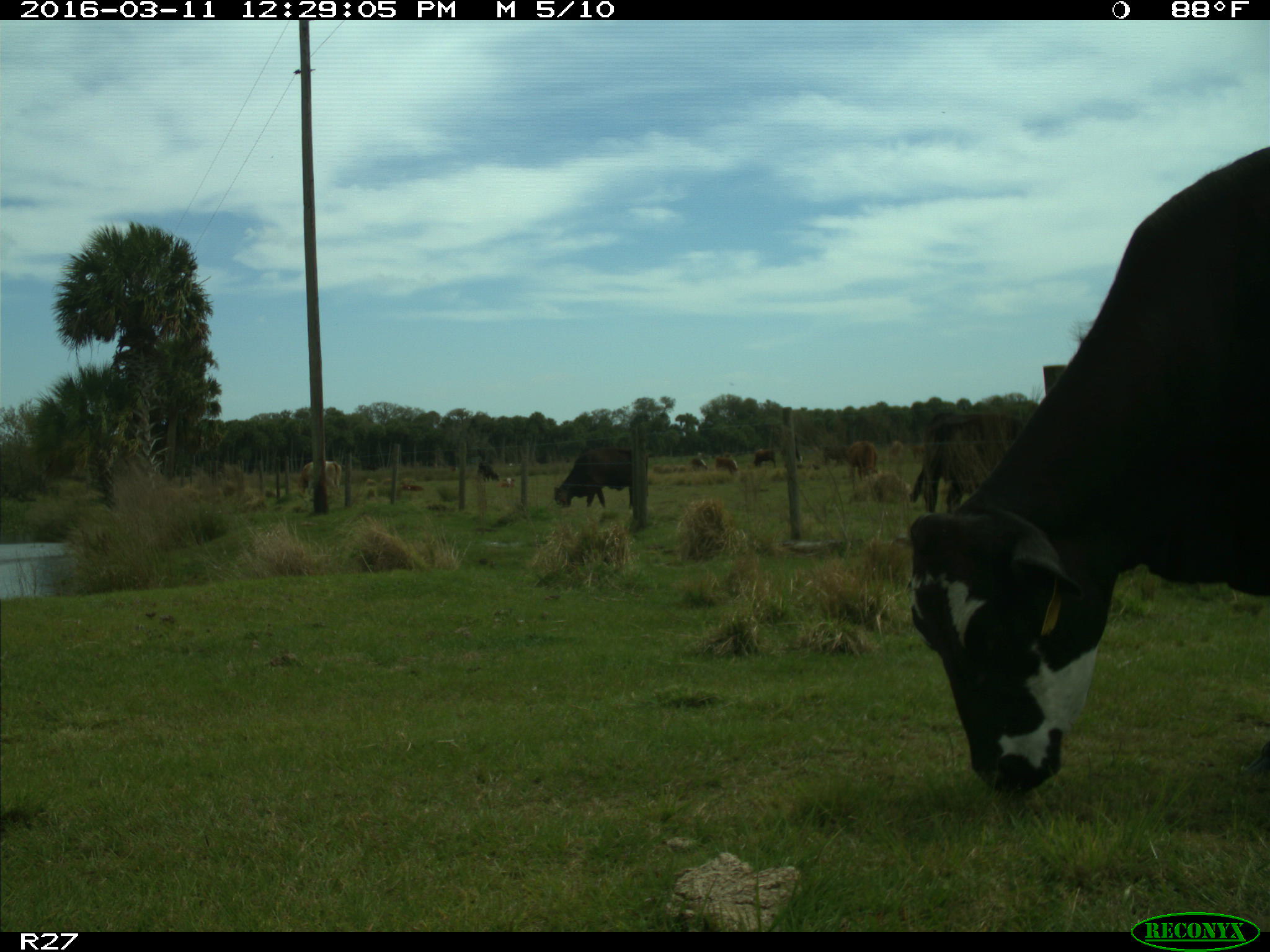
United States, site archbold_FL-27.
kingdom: Animalia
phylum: Chordata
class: Mammalia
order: Artiodactyla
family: Bovidae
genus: Bos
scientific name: Bos taurus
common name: domestic cow